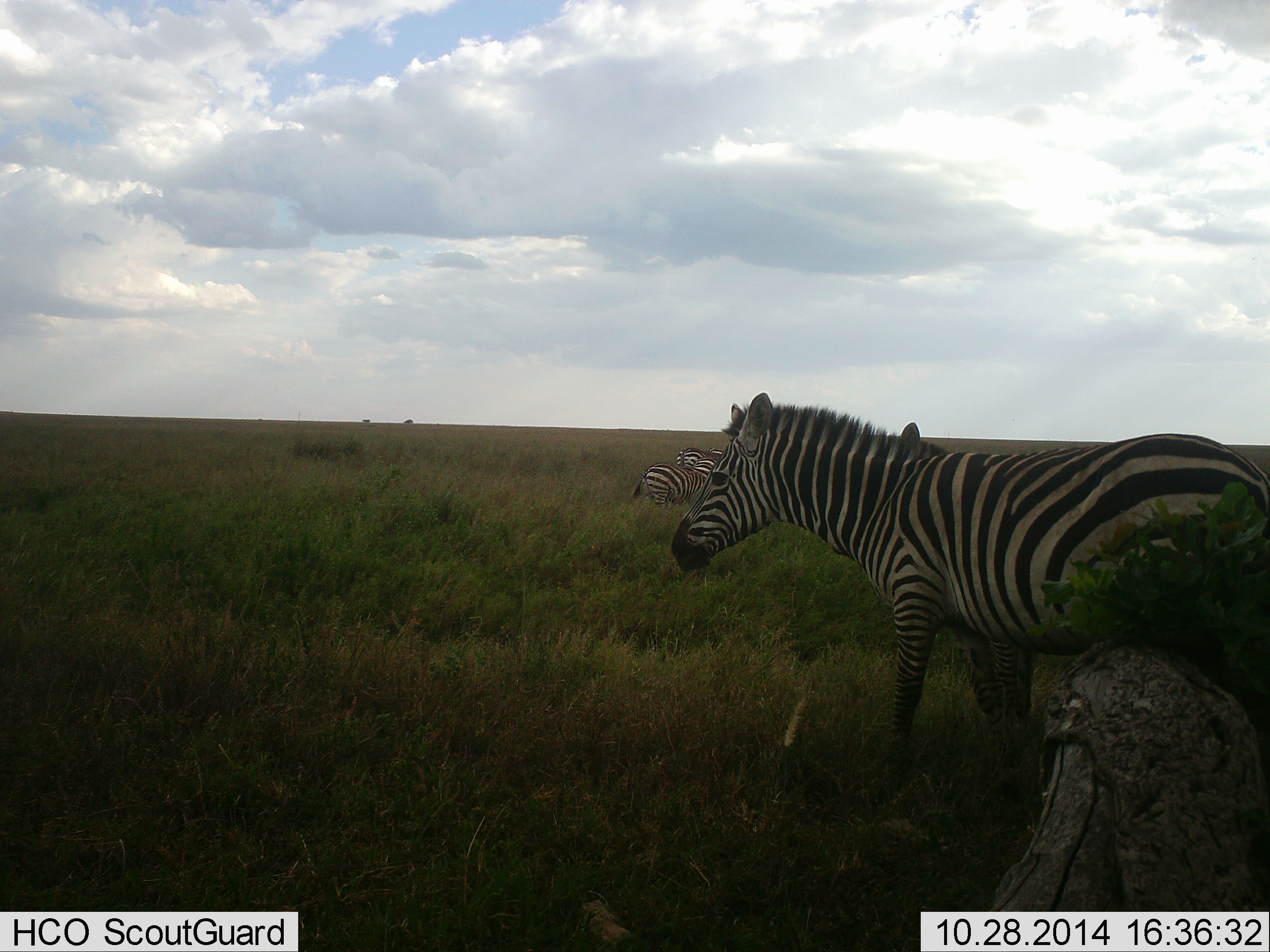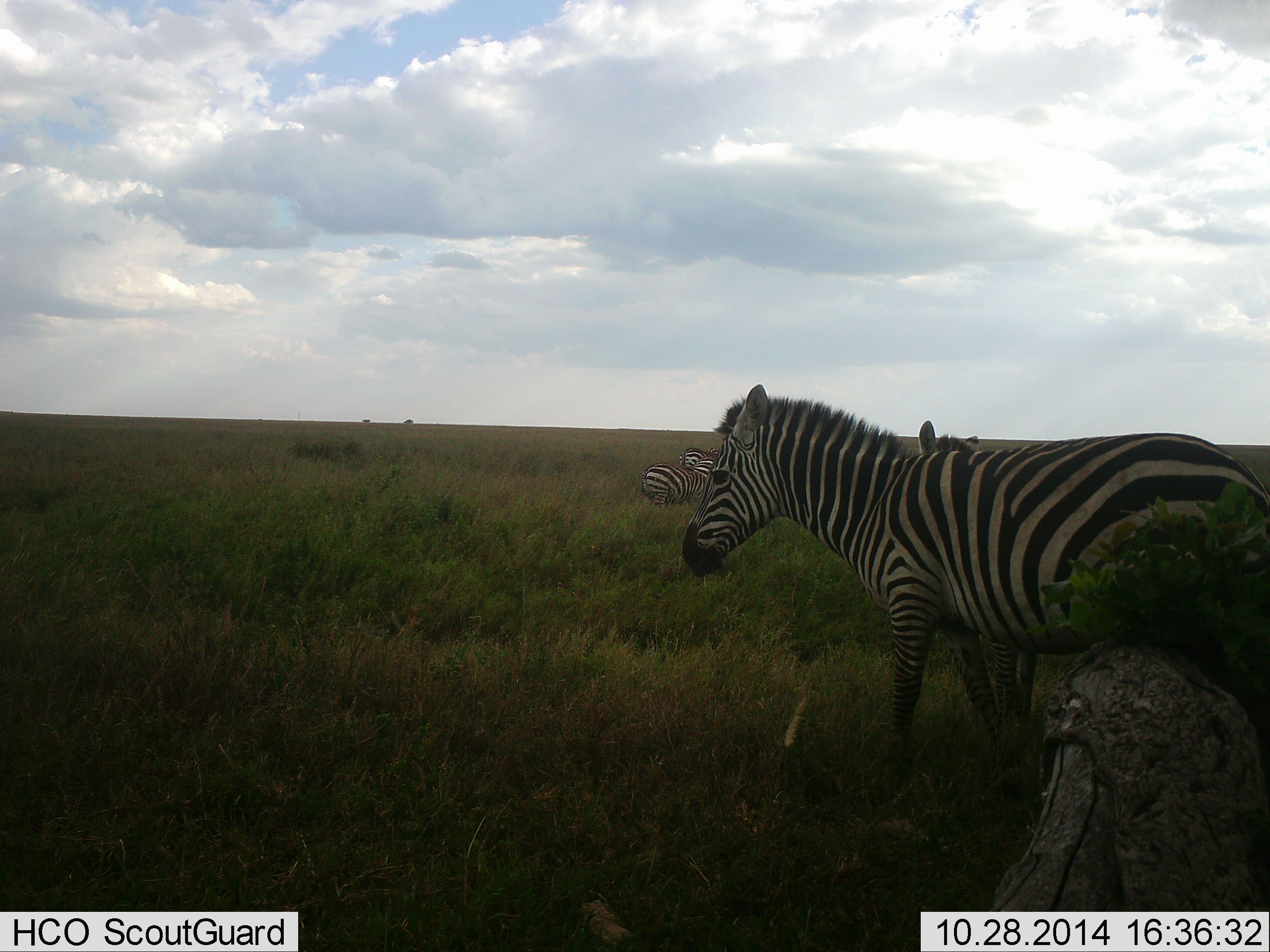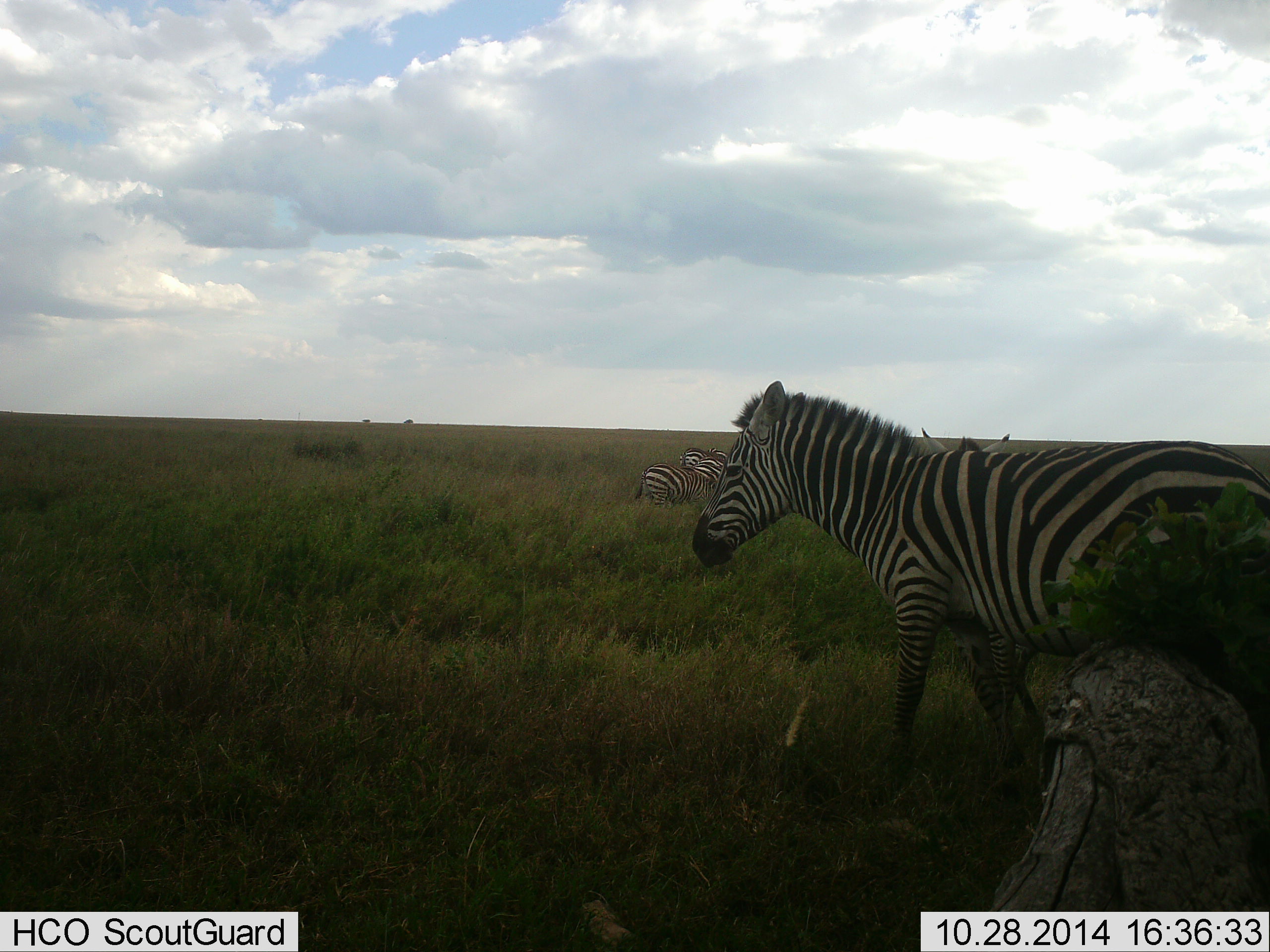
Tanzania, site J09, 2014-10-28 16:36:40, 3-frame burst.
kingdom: Animalia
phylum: Chordata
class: Mammalia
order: Perissodactyla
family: Equidae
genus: Equus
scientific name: Equus quagga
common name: plains zebra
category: zebra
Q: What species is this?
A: Zebra (plains zebra) (Equus quagga).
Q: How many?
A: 5.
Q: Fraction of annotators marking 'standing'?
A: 100%.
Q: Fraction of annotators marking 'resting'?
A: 10%.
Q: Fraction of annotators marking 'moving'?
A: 0%.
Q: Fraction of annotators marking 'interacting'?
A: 10%.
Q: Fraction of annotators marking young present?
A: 0%.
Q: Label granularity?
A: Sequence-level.